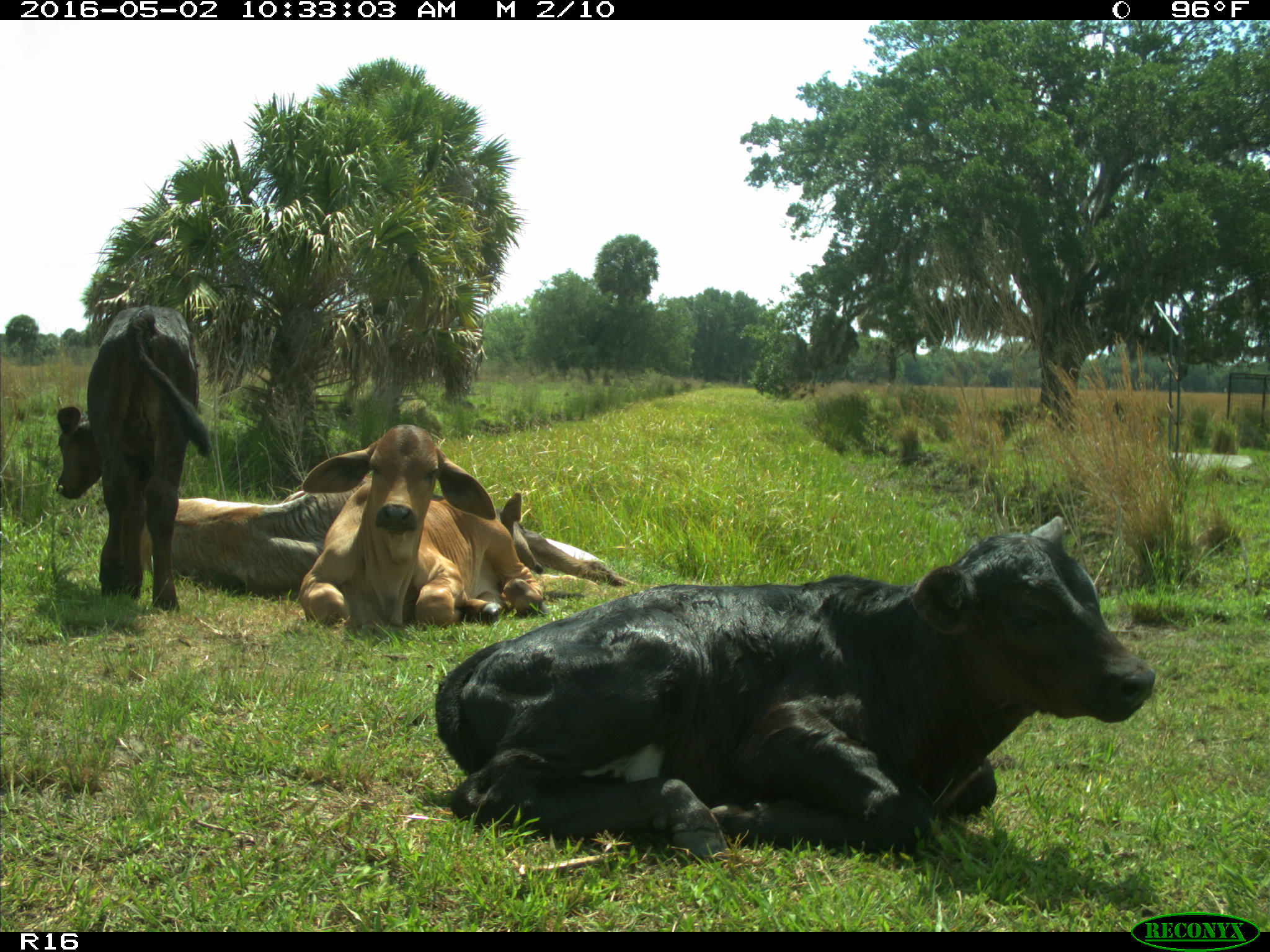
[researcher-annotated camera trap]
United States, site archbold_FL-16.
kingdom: Animalia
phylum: Chordata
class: Mammalia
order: Artiodactyla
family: Bovidae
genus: Bos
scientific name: Bos taurus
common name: domestic cow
Bos taurus (domestic cow).